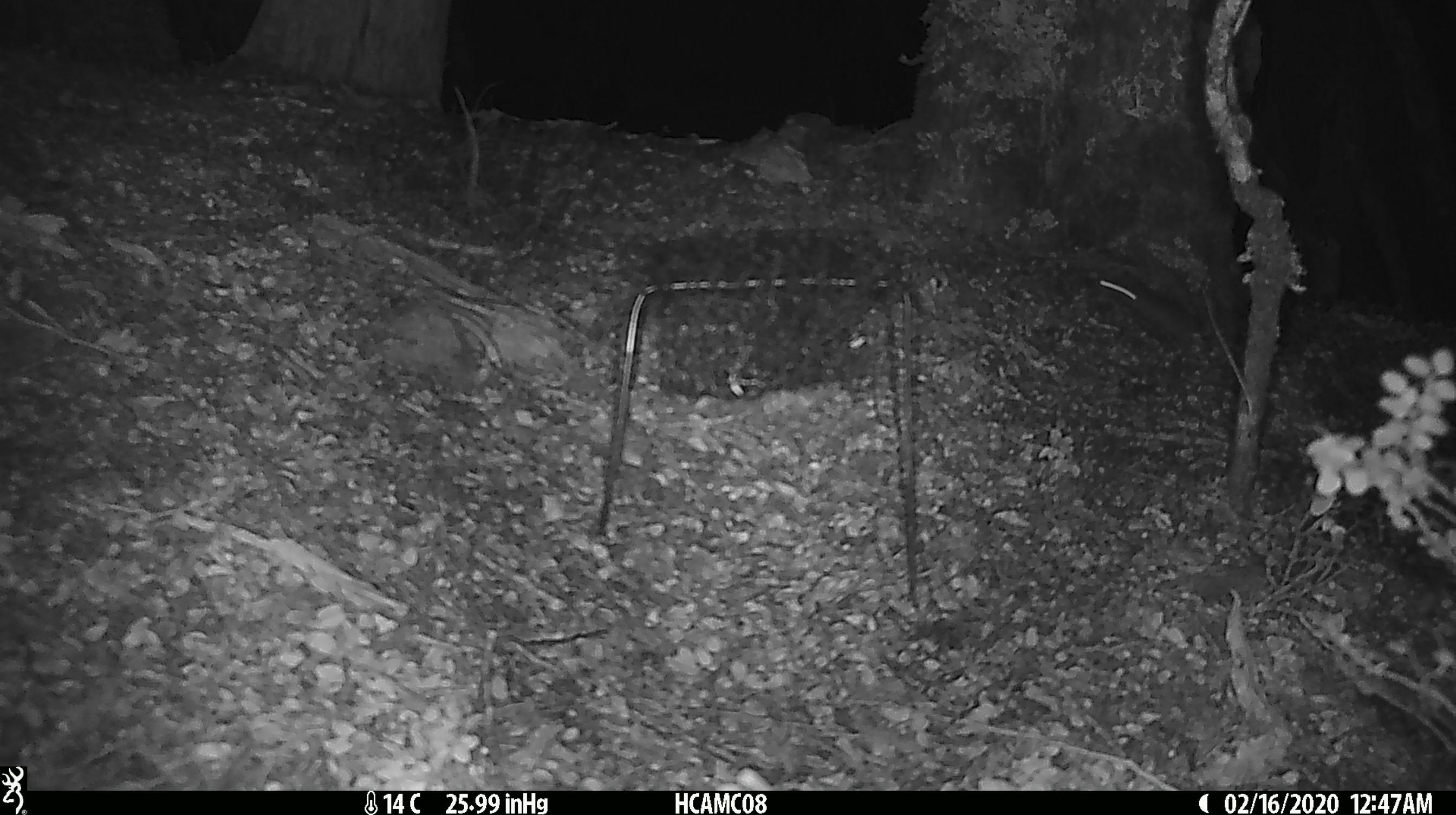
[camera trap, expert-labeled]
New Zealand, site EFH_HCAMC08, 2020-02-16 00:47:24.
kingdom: Animalia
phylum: Chordata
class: Mammalia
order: Rodentia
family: Muridae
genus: Mus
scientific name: Mus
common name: mouse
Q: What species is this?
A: Mouse (Mus).